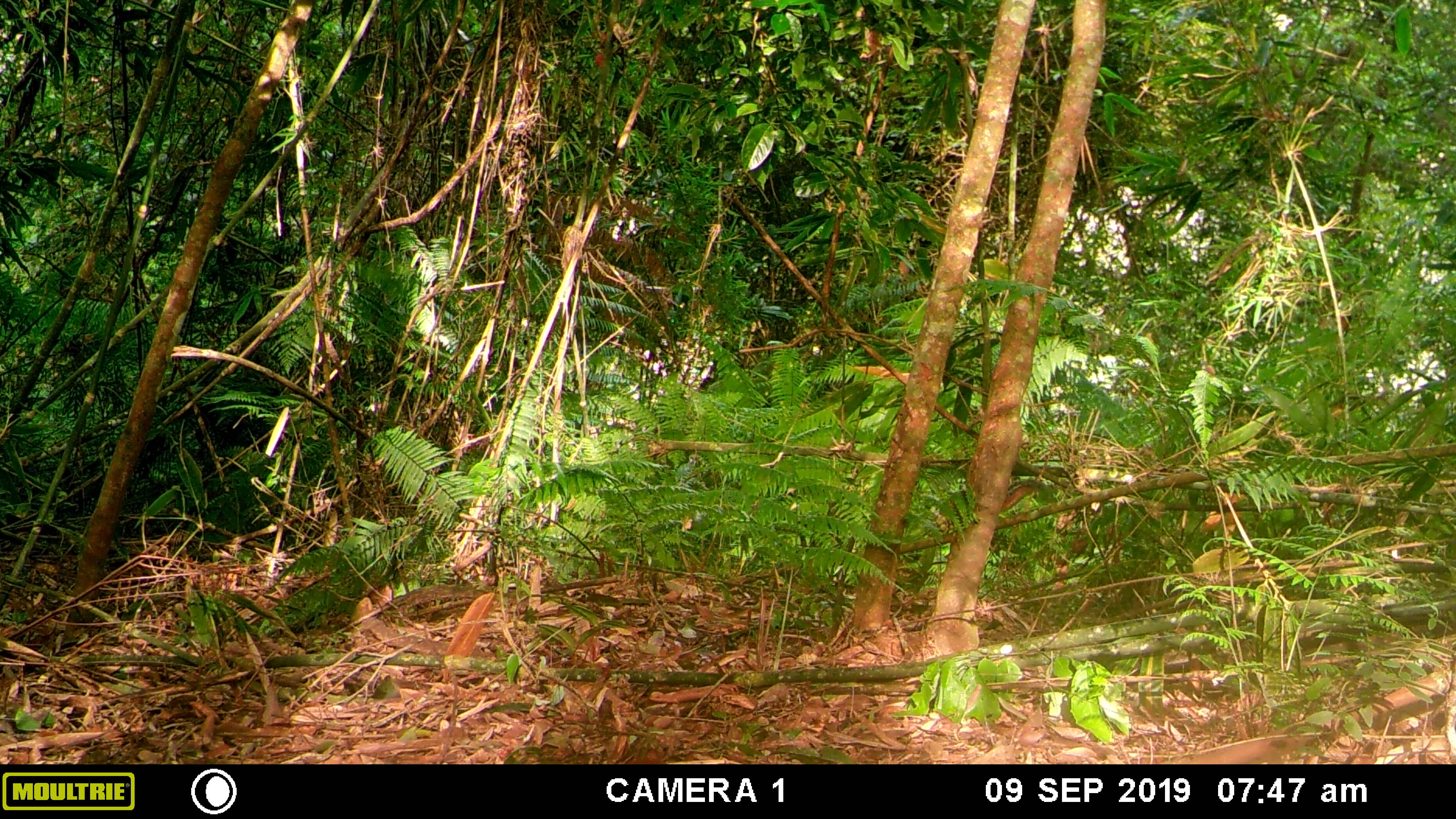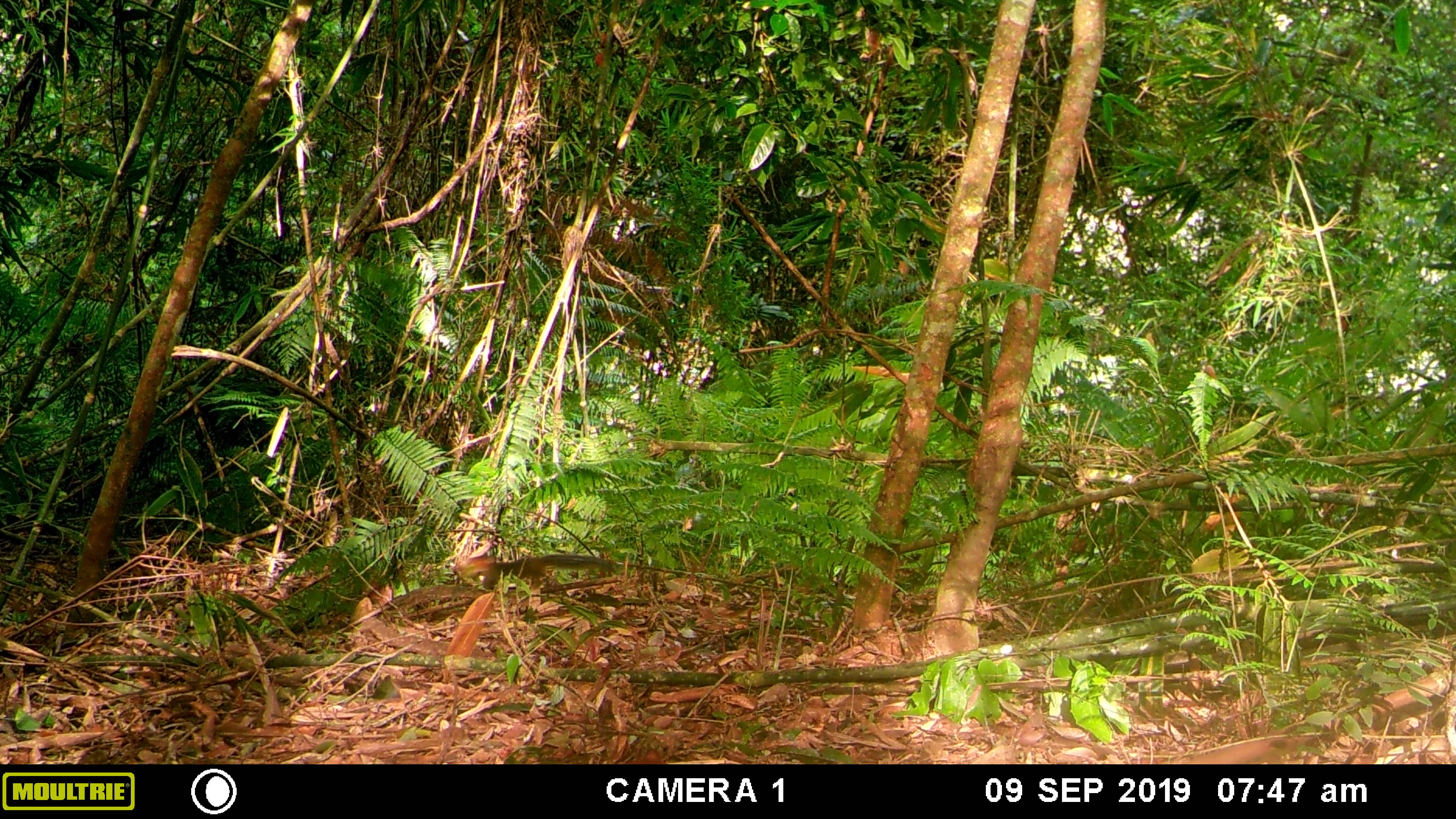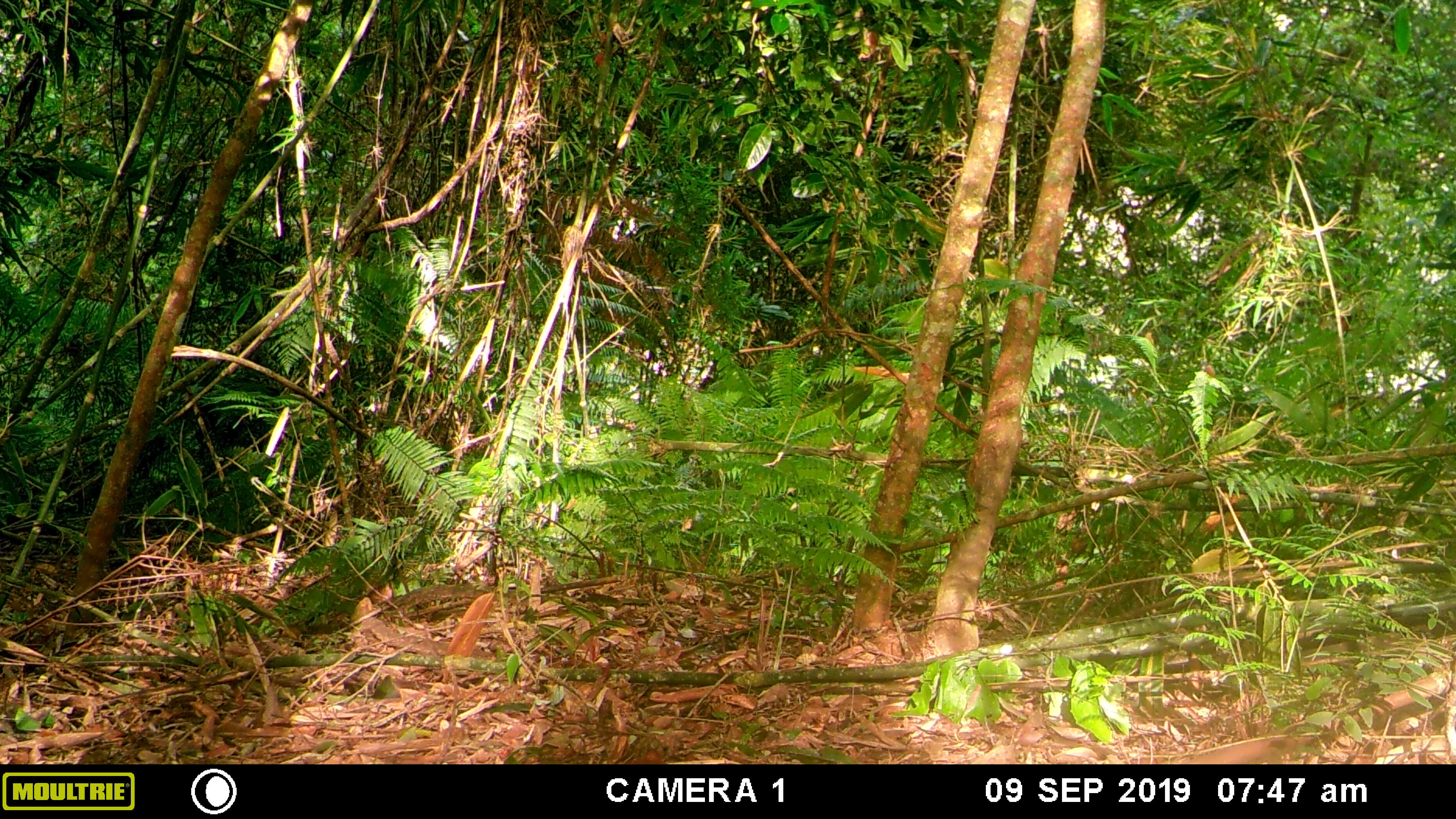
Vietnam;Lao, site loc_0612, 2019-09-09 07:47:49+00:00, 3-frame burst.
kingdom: Animalia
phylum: Chordata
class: Mammalia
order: Rodentia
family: Sciuridae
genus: Dremomys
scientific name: Dremomys rufigenis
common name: red-cheeked squirrel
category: red cheeked squirrel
Red cheeked squirrel (red-cheeked squirrel) (Dremomys rufigenis). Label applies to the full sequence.